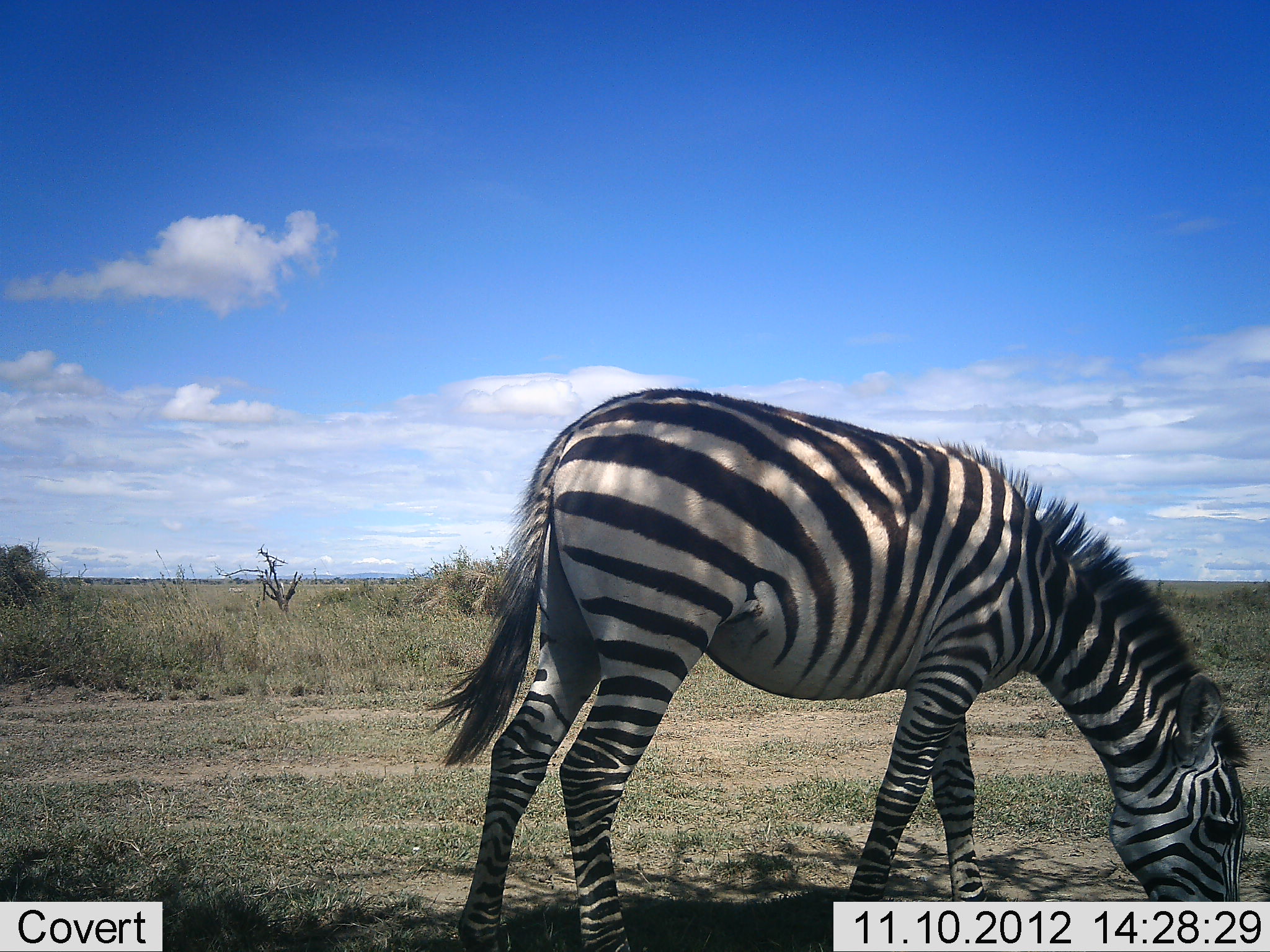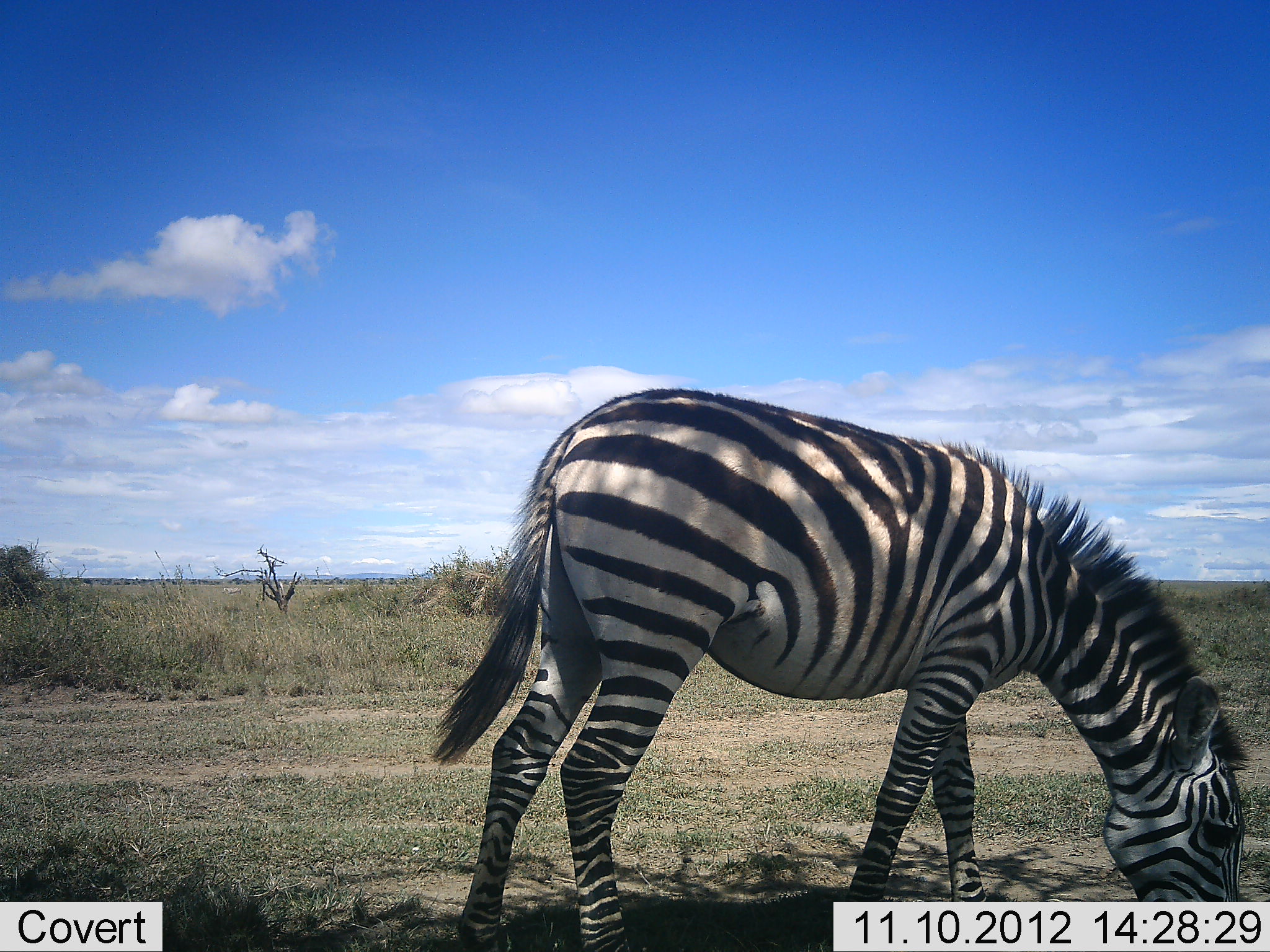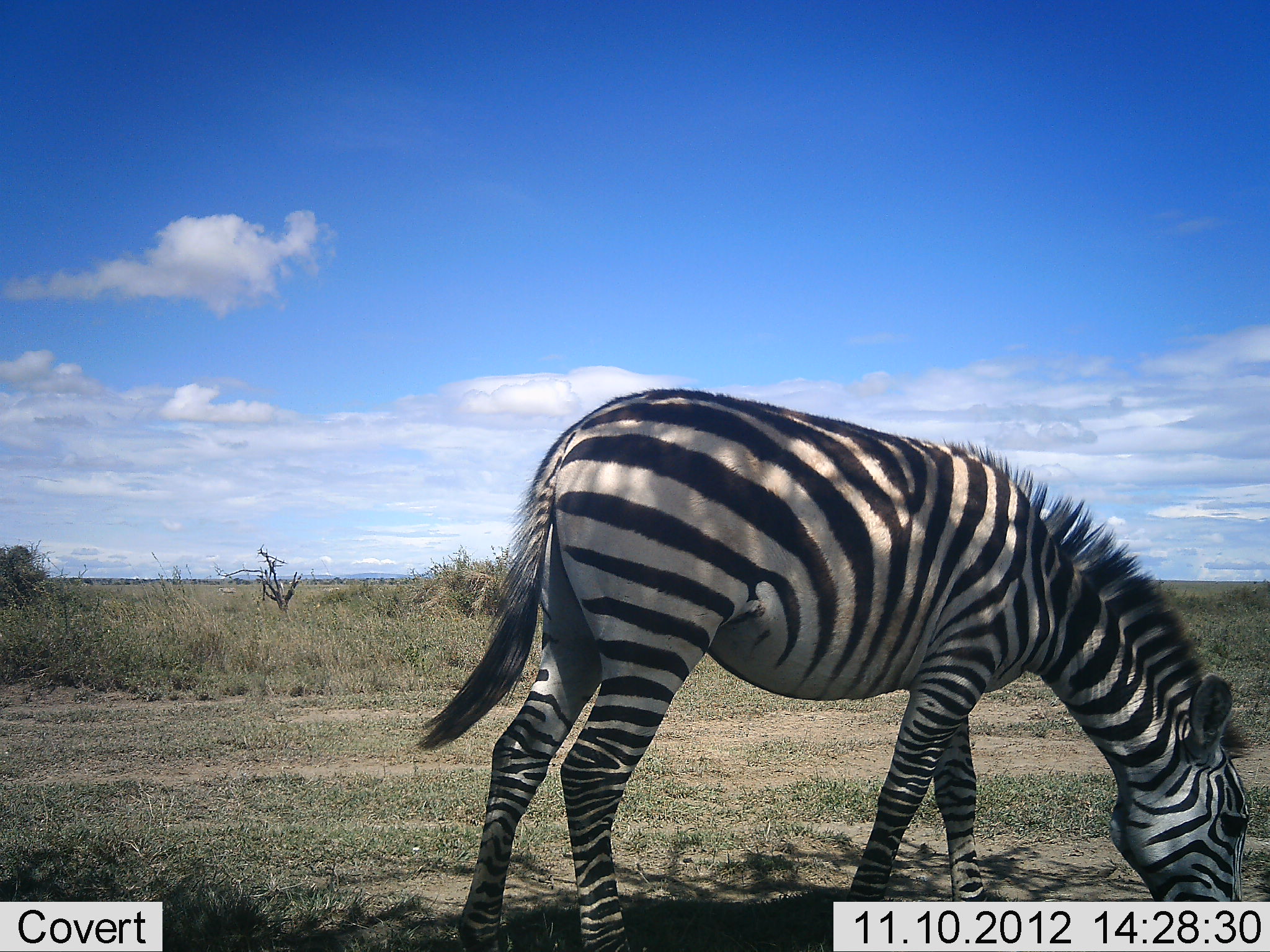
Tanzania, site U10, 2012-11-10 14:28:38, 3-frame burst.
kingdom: Animalia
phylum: Chordata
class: Mammalia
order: Perissodactyla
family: Equidae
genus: Equus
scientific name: Equus quagga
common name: plains zebra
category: zebra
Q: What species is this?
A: Zebra (plains zebra) (Equus quagga).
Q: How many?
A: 1.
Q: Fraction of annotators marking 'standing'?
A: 10%.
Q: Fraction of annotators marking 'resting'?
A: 0%.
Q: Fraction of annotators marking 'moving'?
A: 10%.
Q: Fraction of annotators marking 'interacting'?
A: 0%.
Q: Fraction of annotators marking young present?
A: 0%.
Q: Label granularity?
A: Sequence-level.